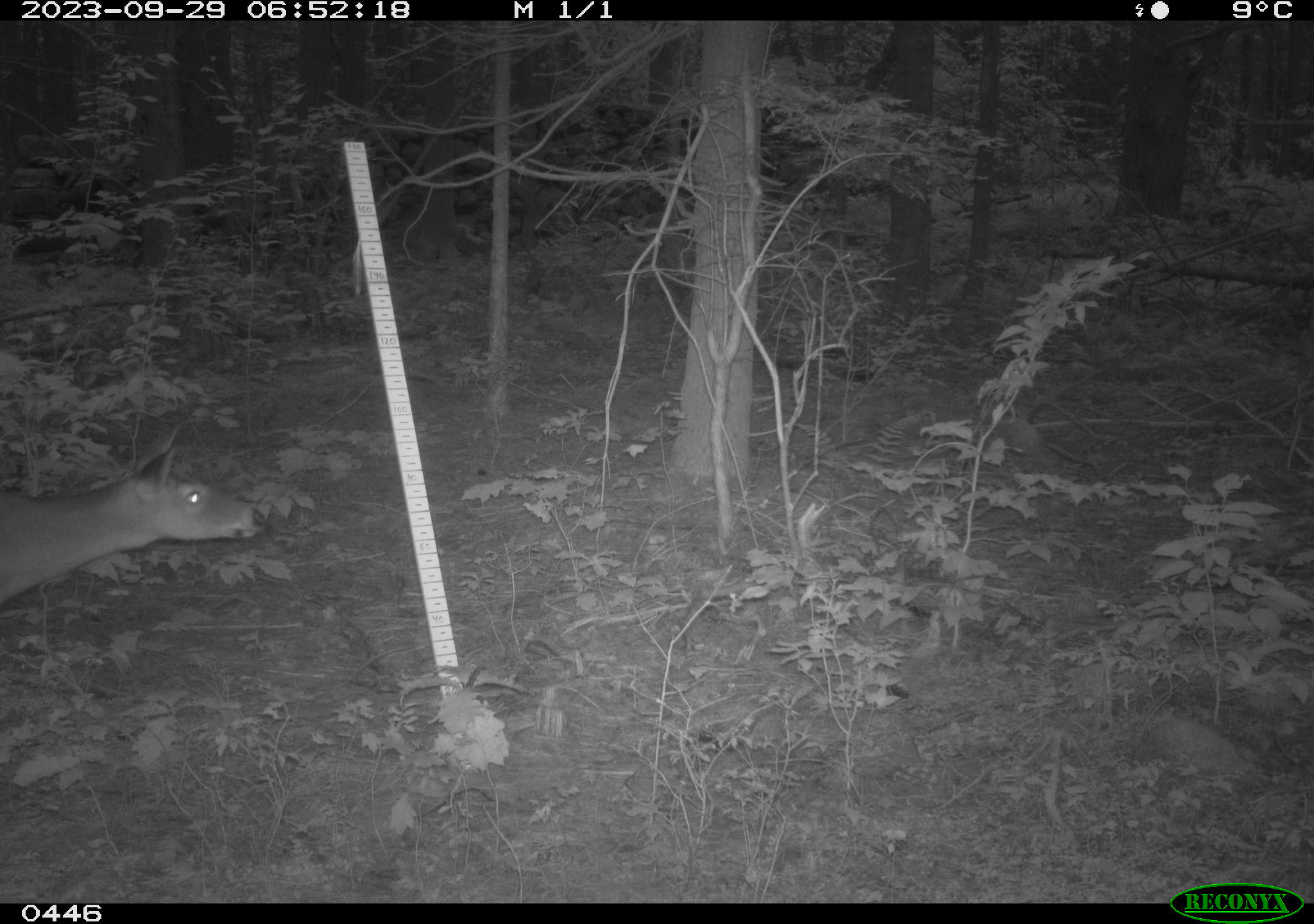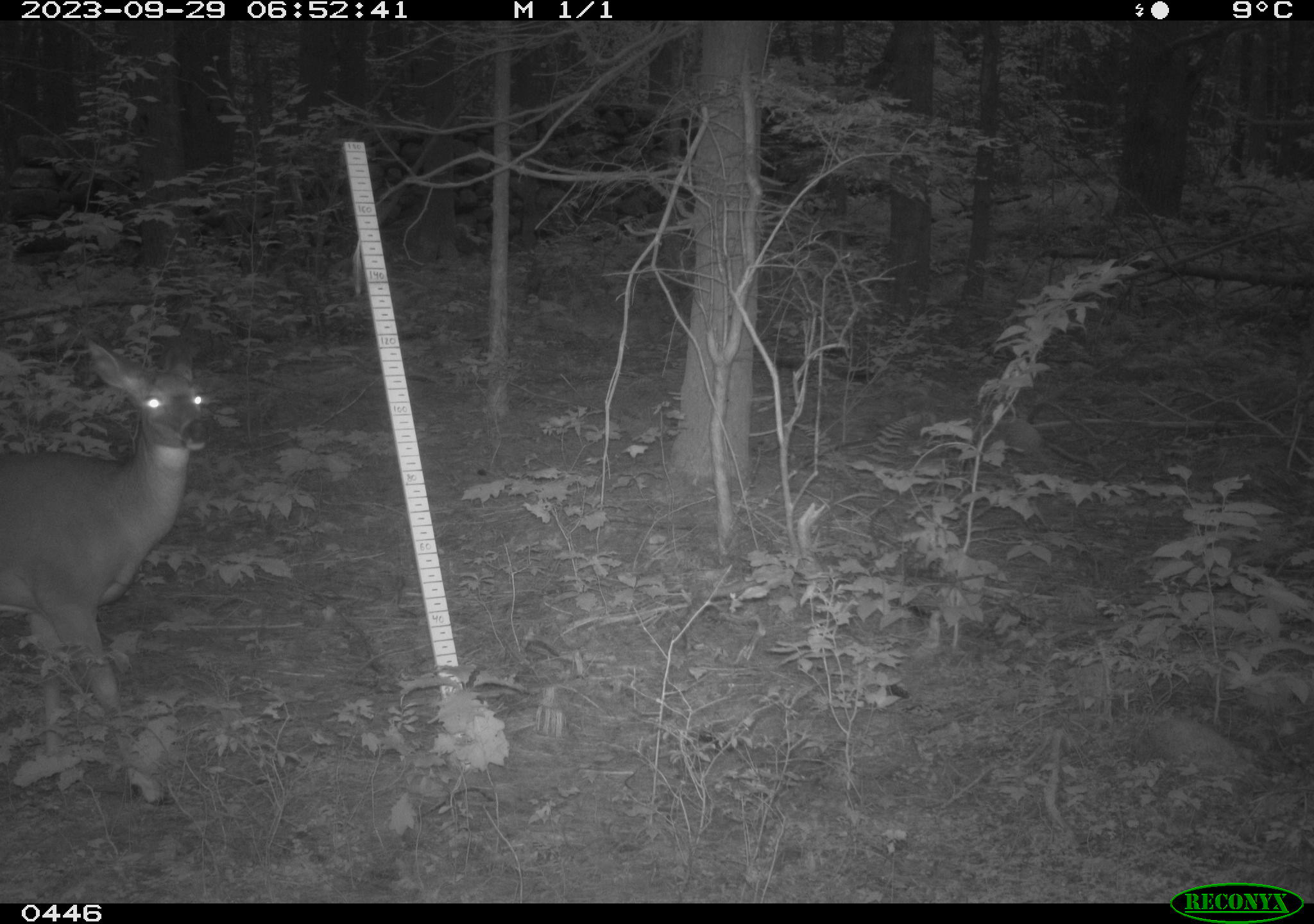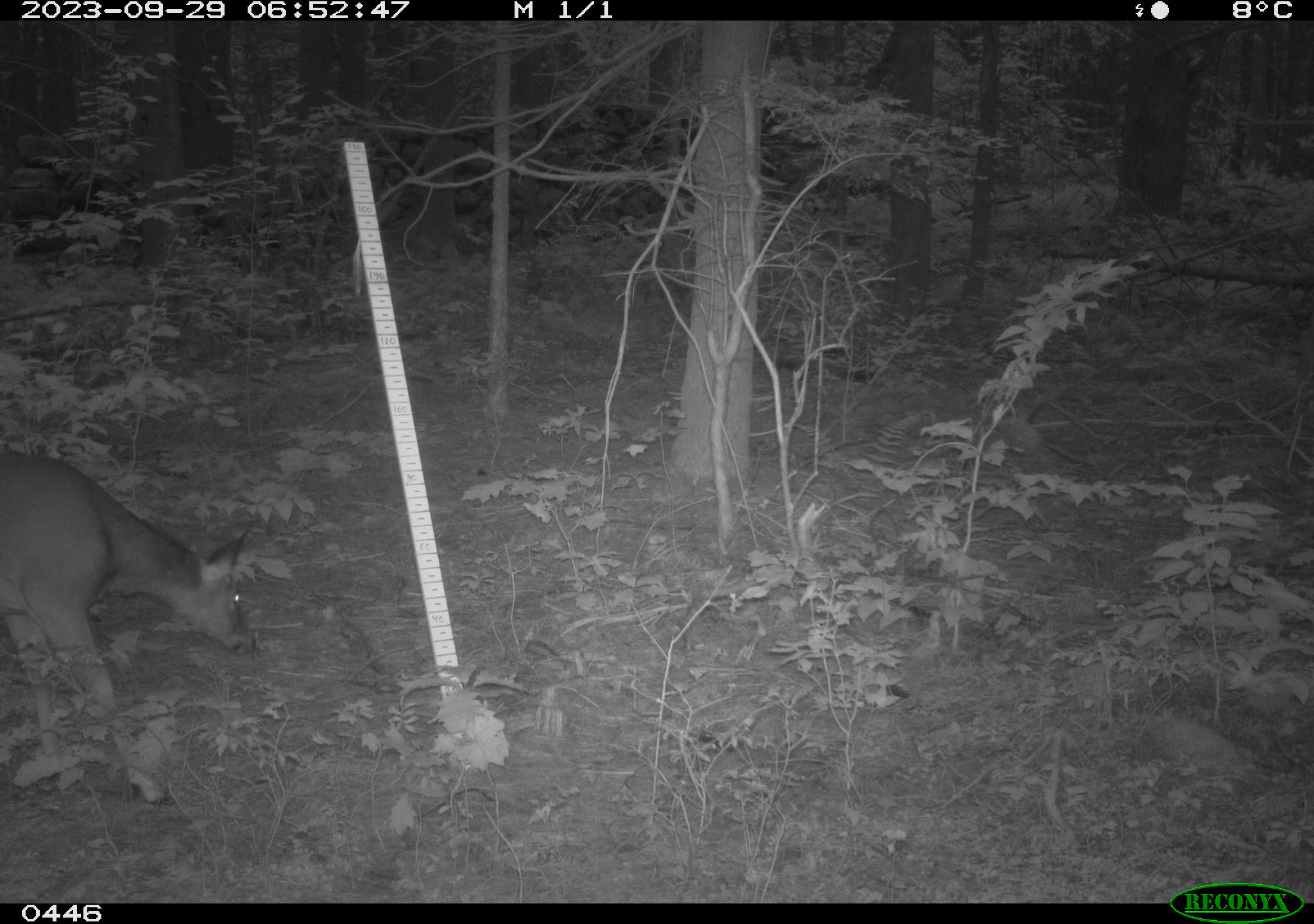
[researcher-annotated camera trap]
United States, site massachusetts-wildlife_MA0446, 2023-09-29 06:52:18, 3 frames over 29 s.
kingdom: Animalia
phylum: Chordata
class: Mammalia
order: Artiodactyla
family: Cervidae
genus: Odocoileus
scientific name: Odocoileus virginianus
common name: white-tailed deer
White-tailed deer (Odocoileus virginianus).